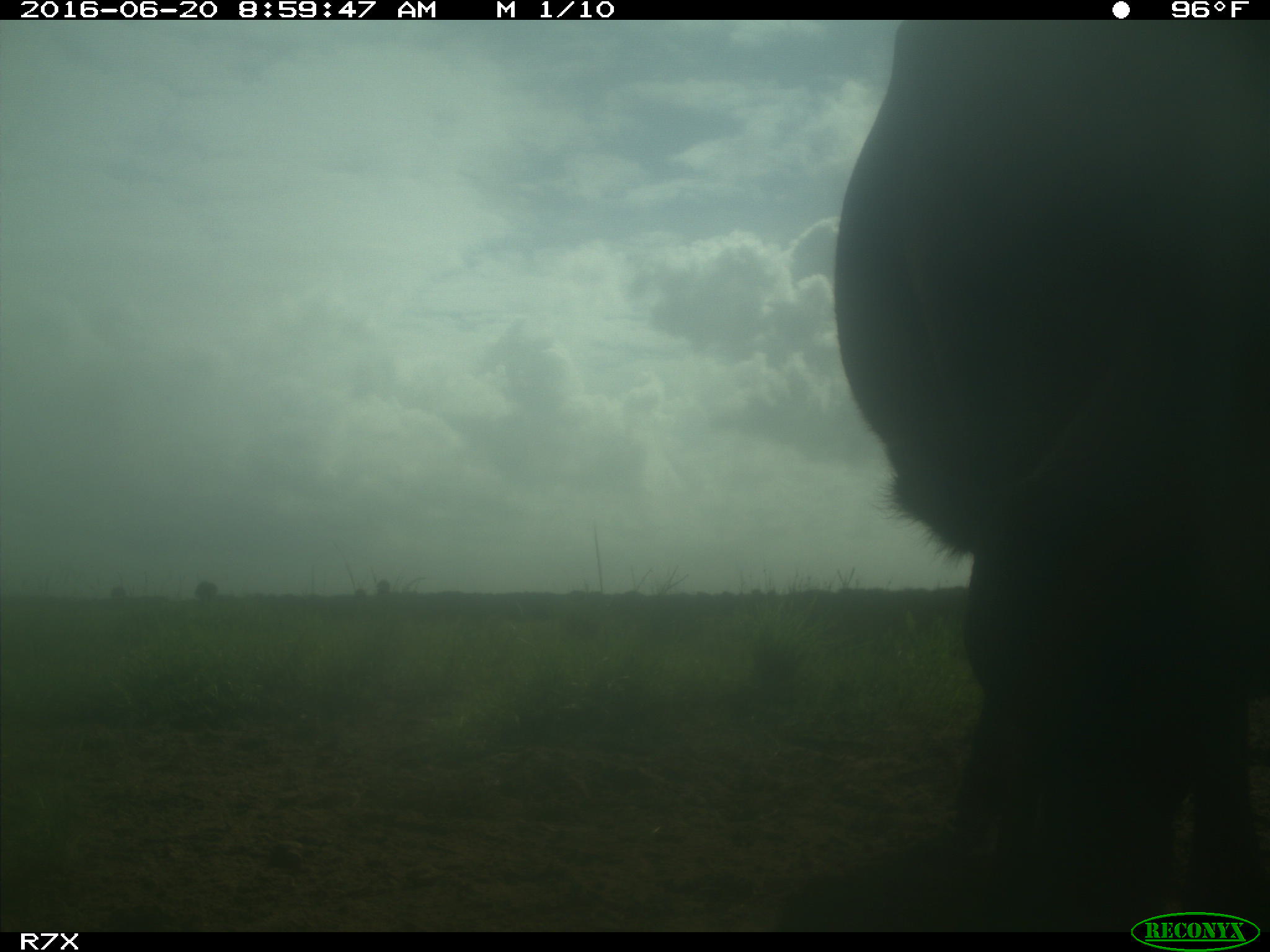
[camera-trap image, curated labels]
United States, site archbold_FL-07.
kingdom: Animalia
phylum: Chordata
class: Mammalia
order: Artiodactyla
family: Bovidae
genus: Bos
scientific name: Bos taurus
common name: domestic cow